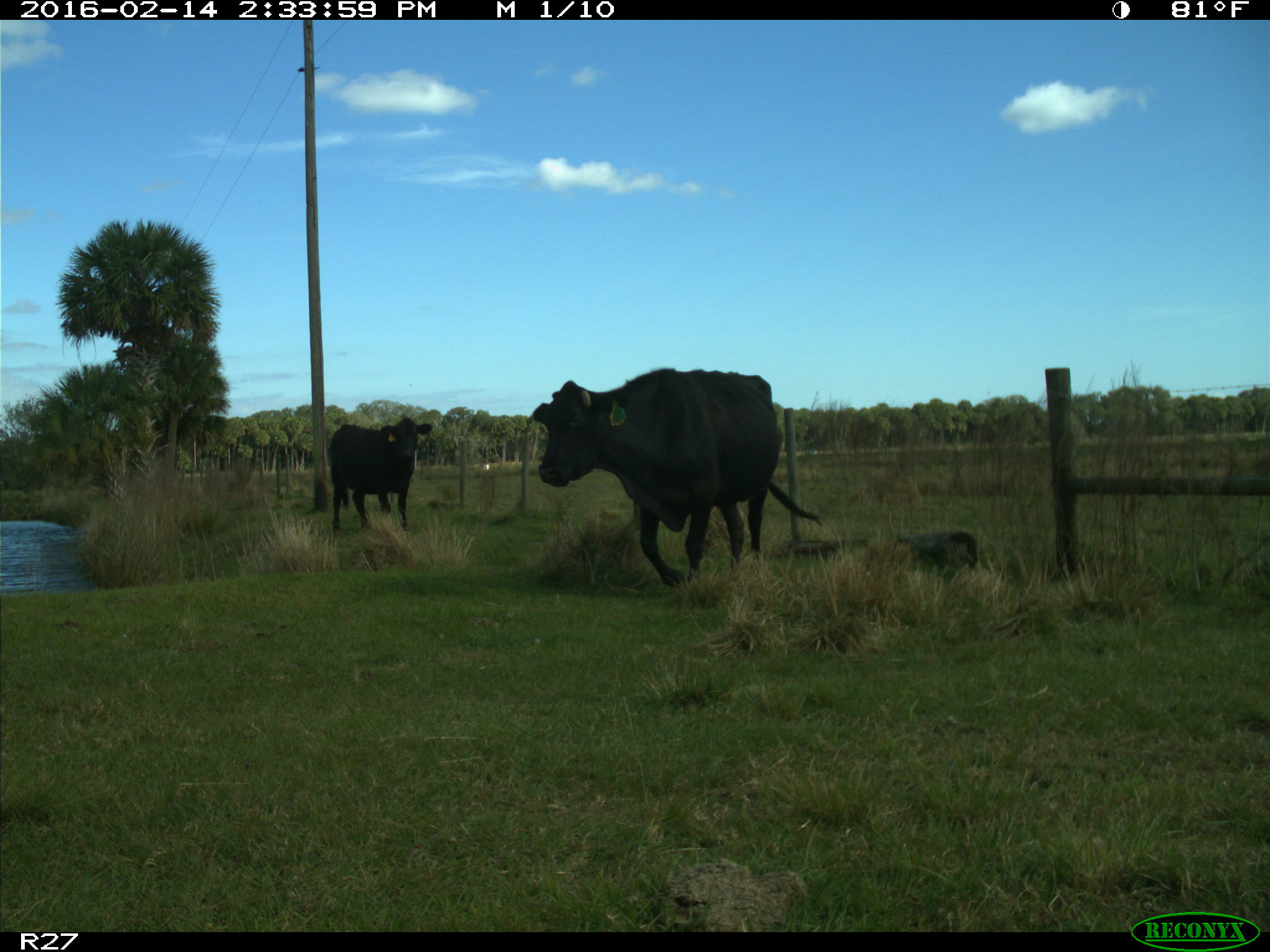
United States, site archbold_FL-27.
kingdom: Animalia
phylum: Chordata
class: Mammalia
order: Artiodactyla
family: Bovidae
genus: Bos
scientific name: Bos taurus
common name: domestic cow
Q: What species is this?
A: Bos taurus (domestic cow).